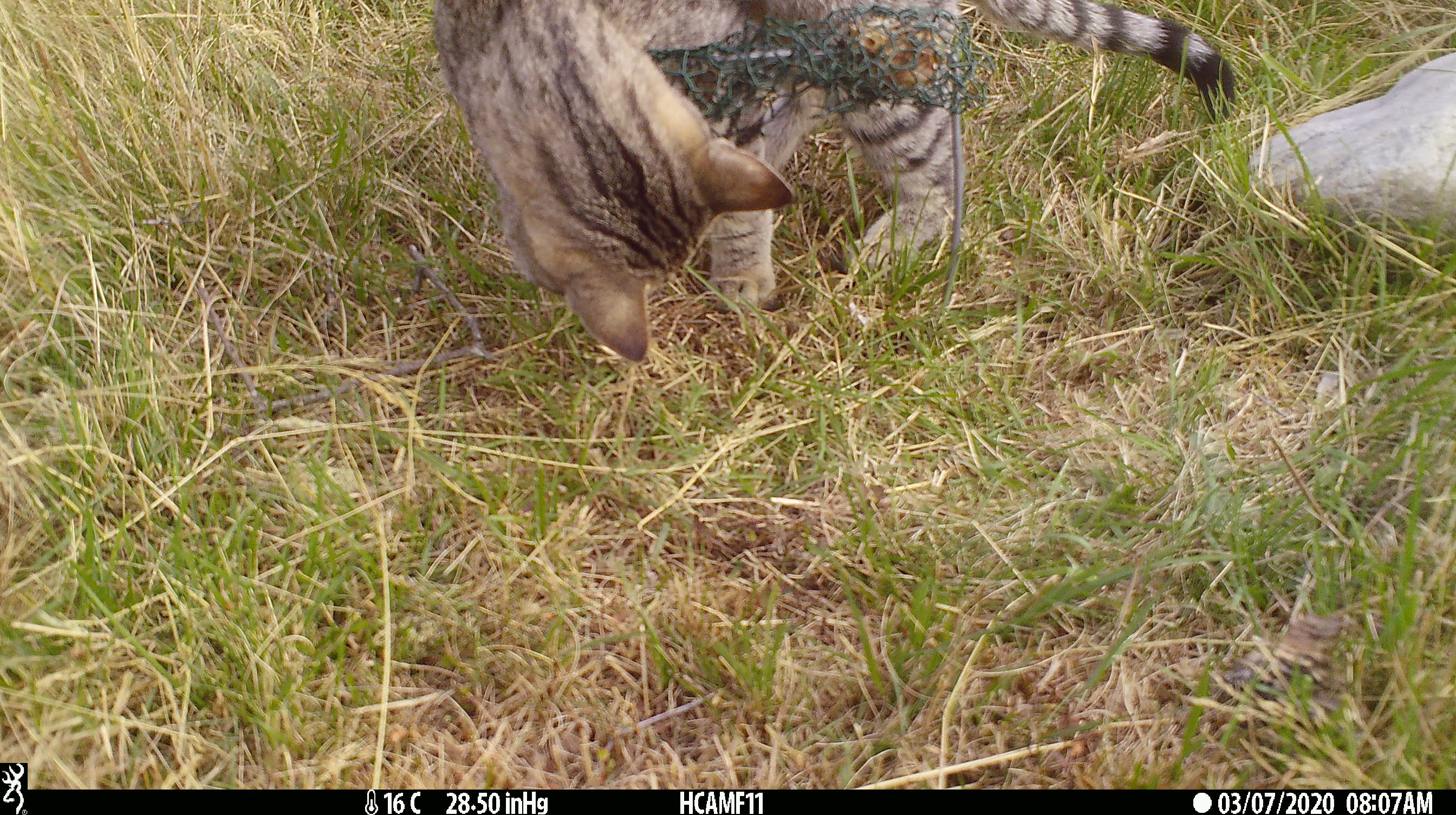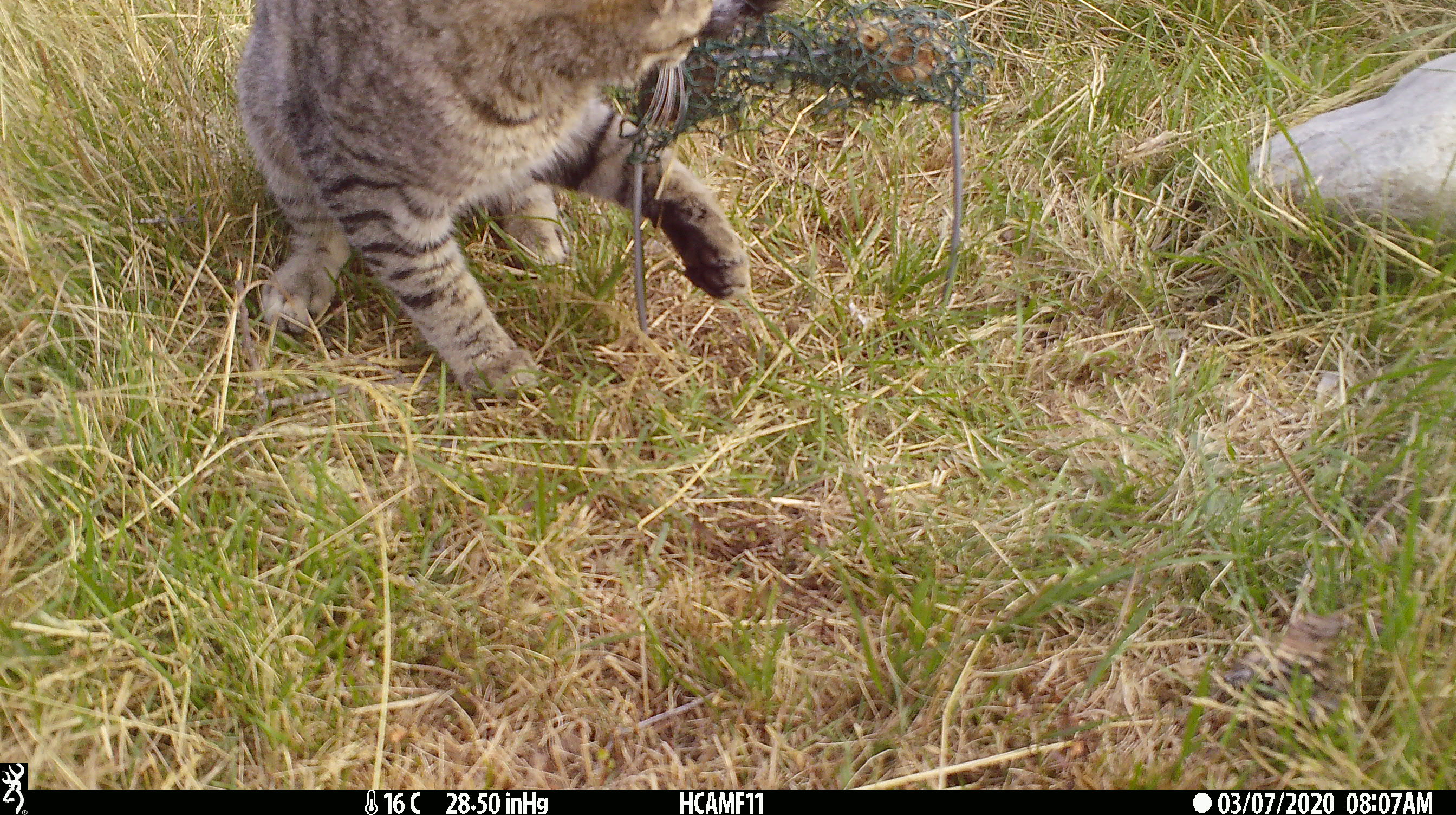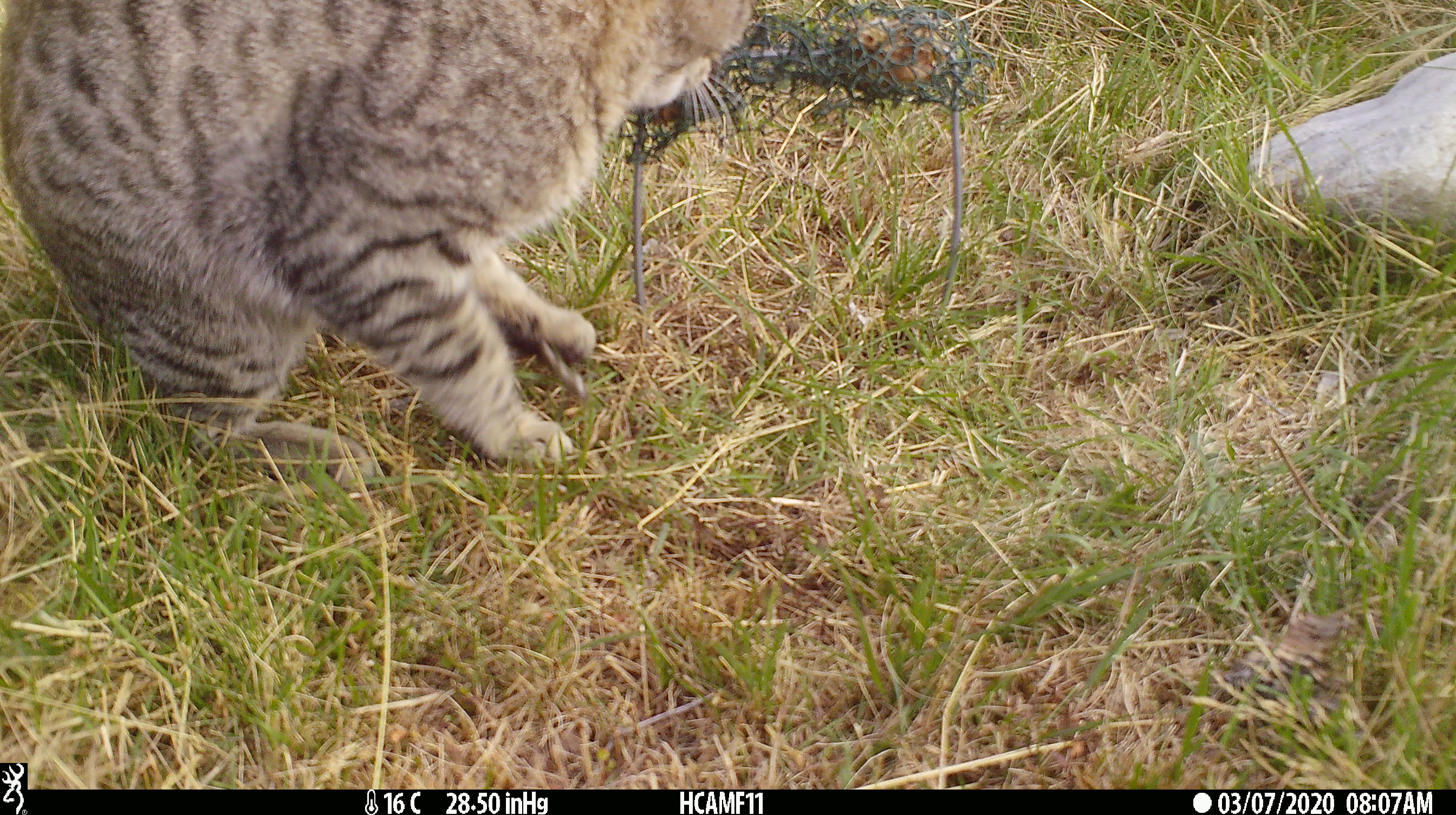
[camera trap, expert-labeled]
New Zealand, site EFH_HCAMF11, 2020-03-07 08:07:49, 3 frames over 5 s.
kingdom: Animalia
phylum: Chordata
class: Mammalia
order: Carnivora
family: Felidae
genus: Felis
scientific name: Felis catus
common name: domestic cat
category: cat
Cat (domestic cat) (Felis catus).